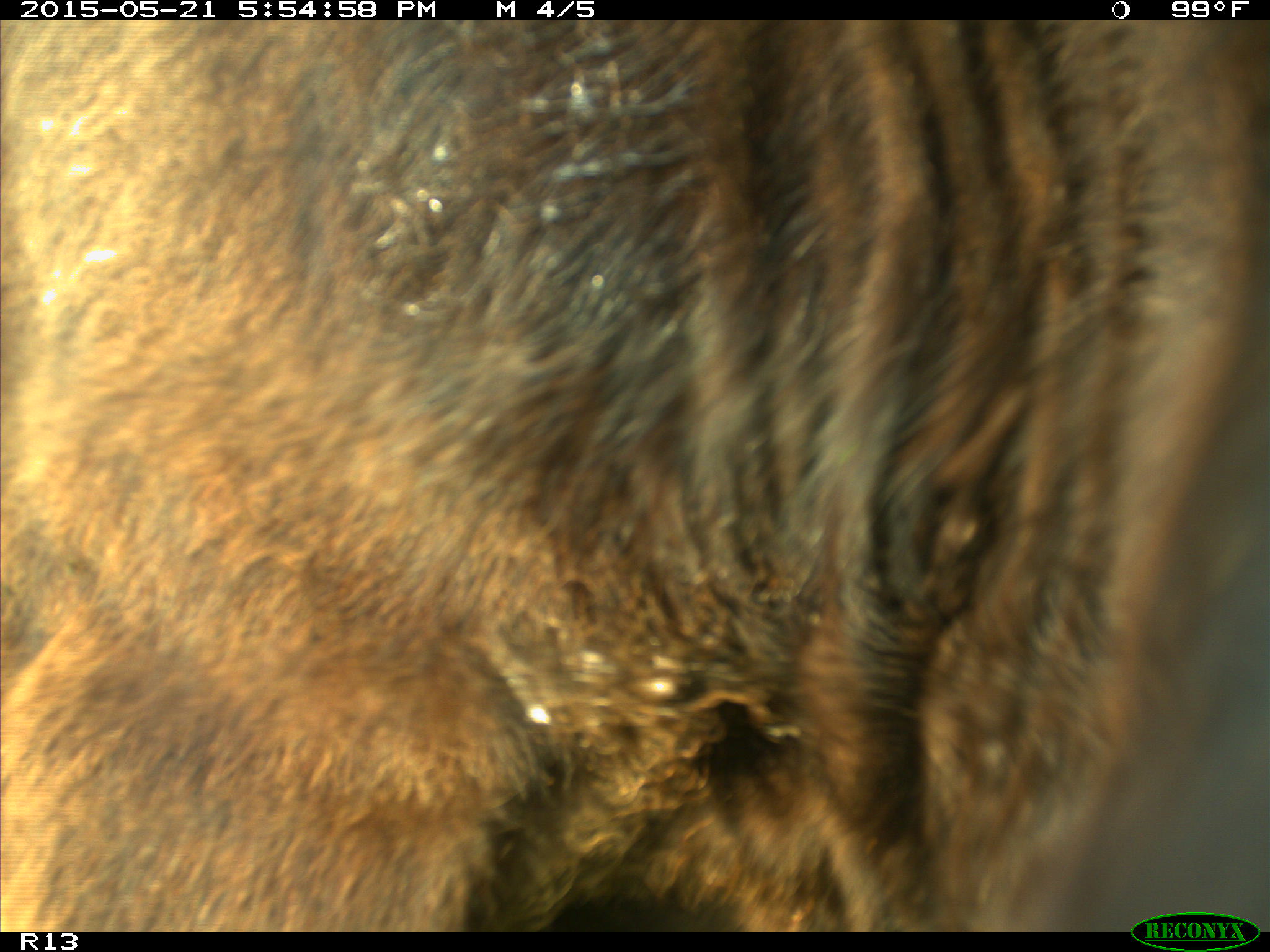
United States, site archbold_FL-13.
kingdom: Animalia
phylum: Chordata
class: Mammalia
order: Artiodactyla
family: Bovidae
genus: Bos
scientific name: Bos taurus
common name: domestic cow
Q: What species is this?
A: Bos taurus (domestic cow).